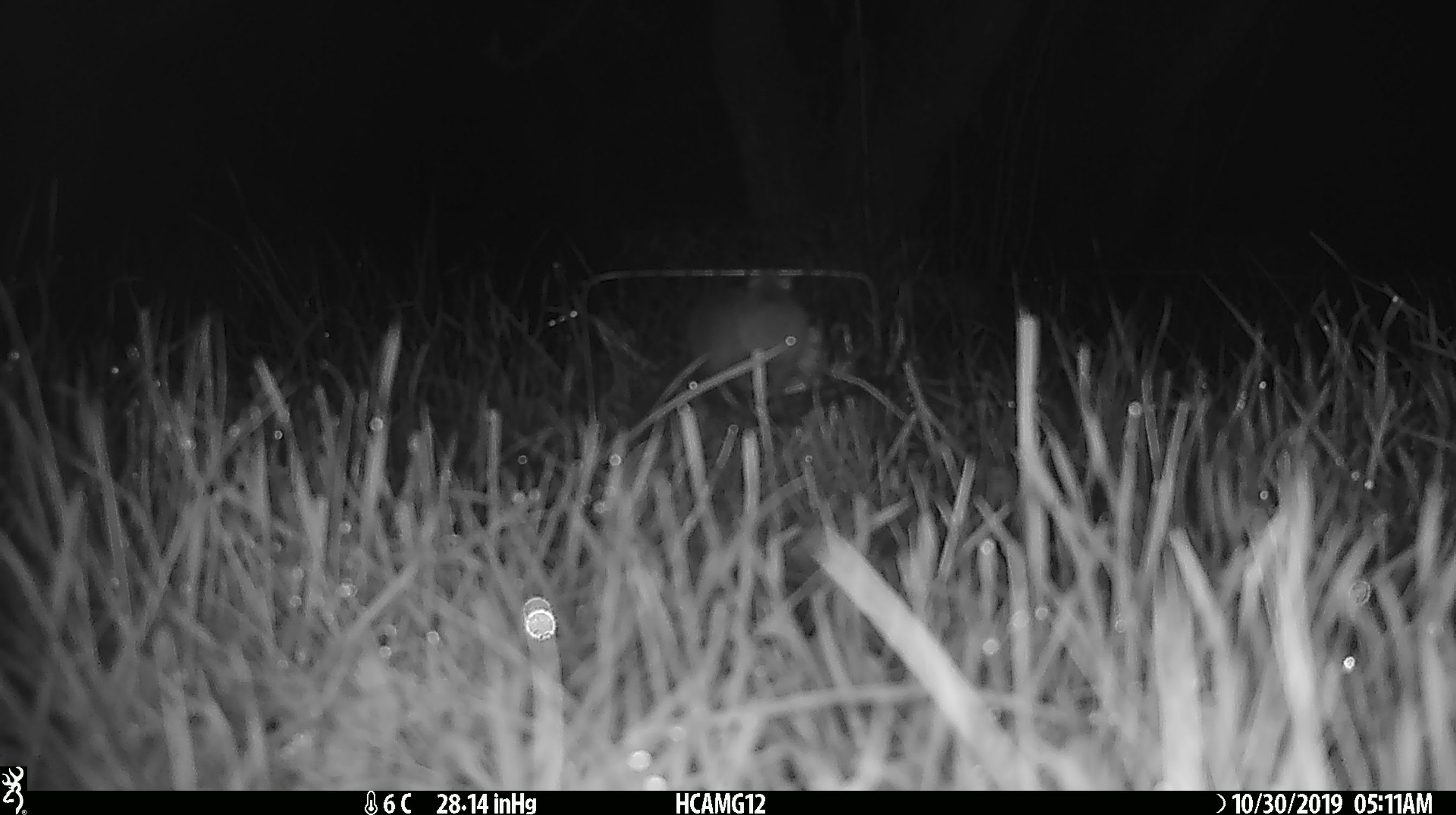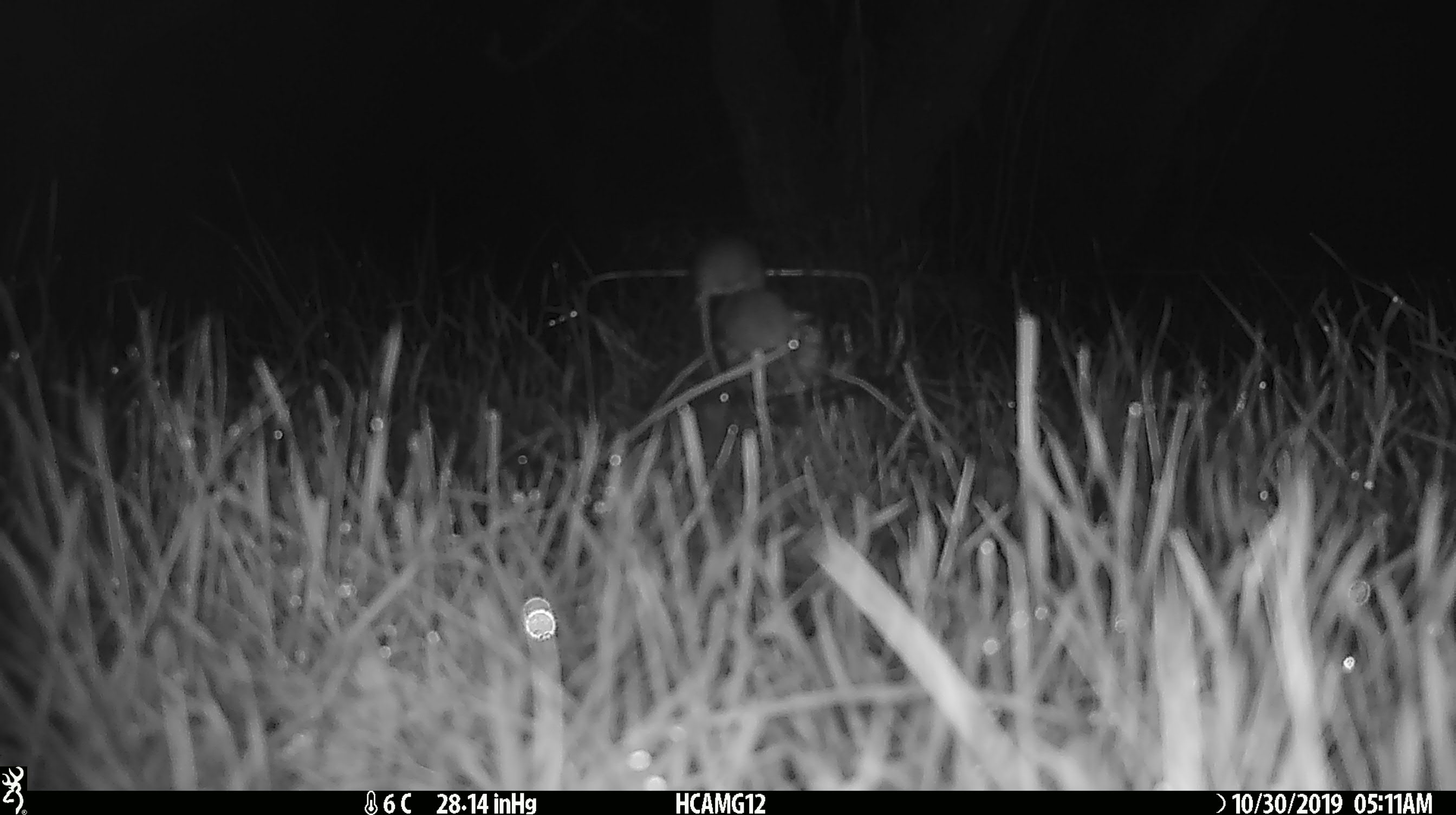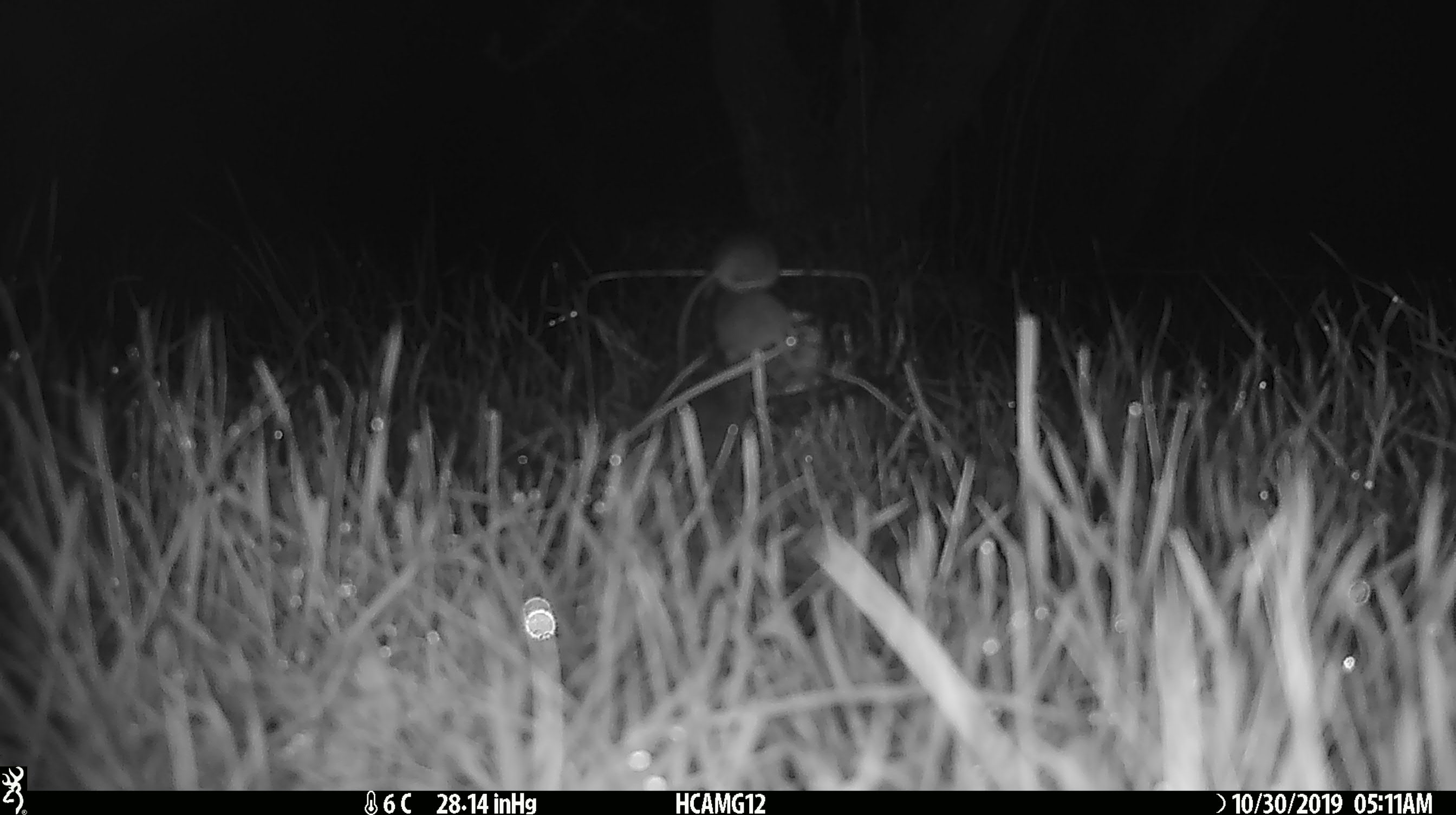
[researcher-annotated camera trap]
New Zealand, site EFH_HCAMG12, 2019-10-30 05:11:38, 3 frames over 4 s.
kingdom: Animalia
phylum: Chordata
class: Mammalia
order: Rodentia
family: Muridae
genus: Mus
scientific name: Mus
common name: mouse